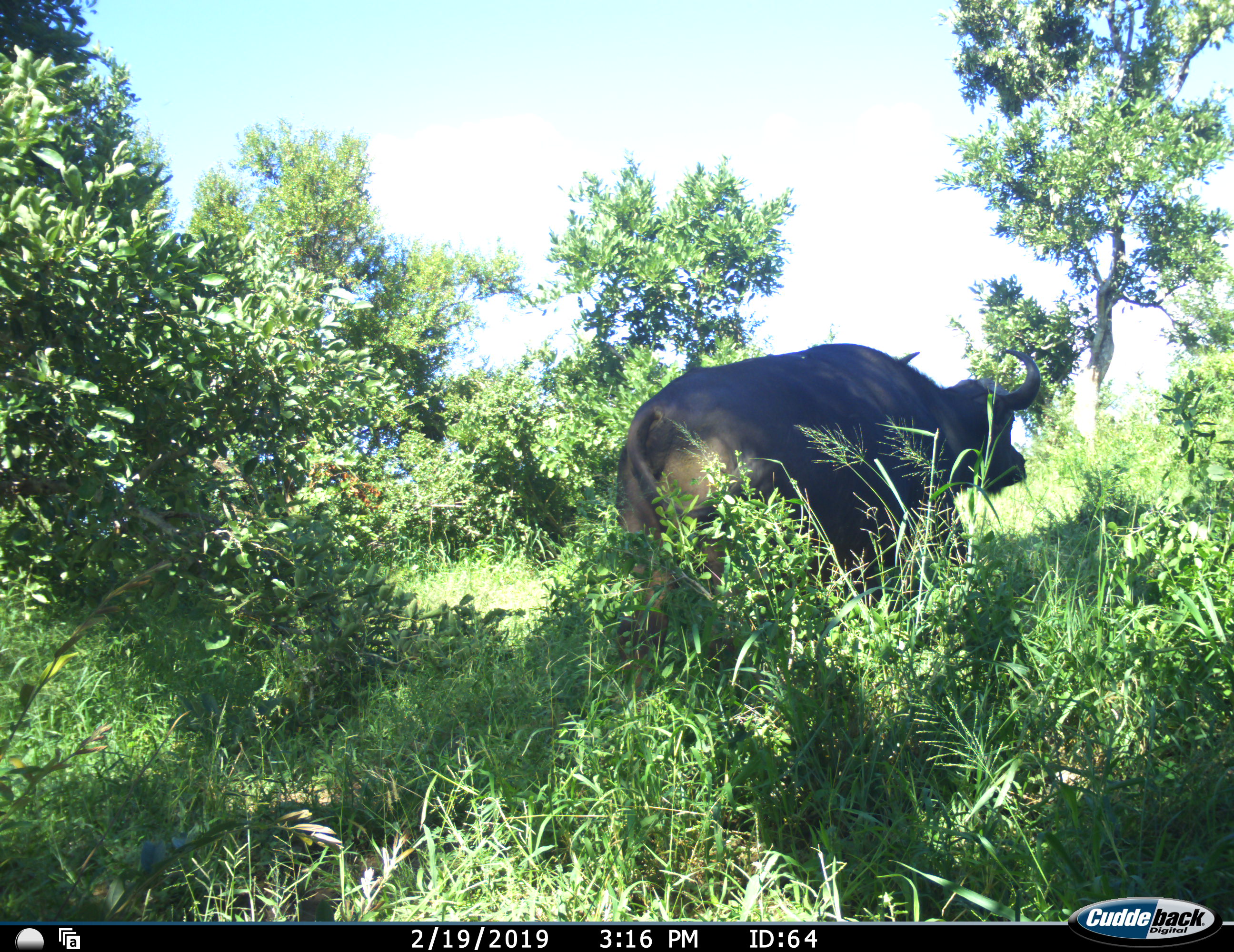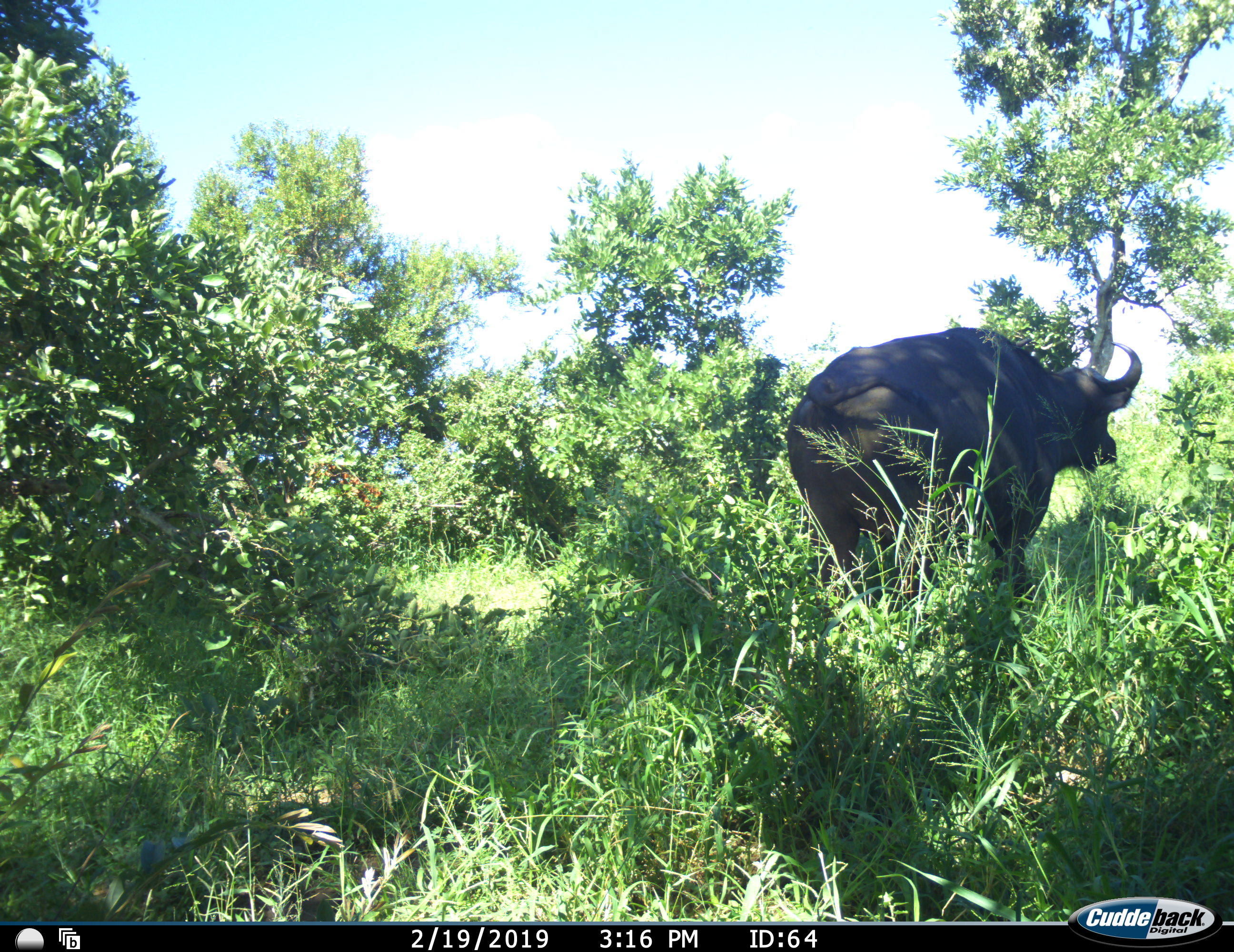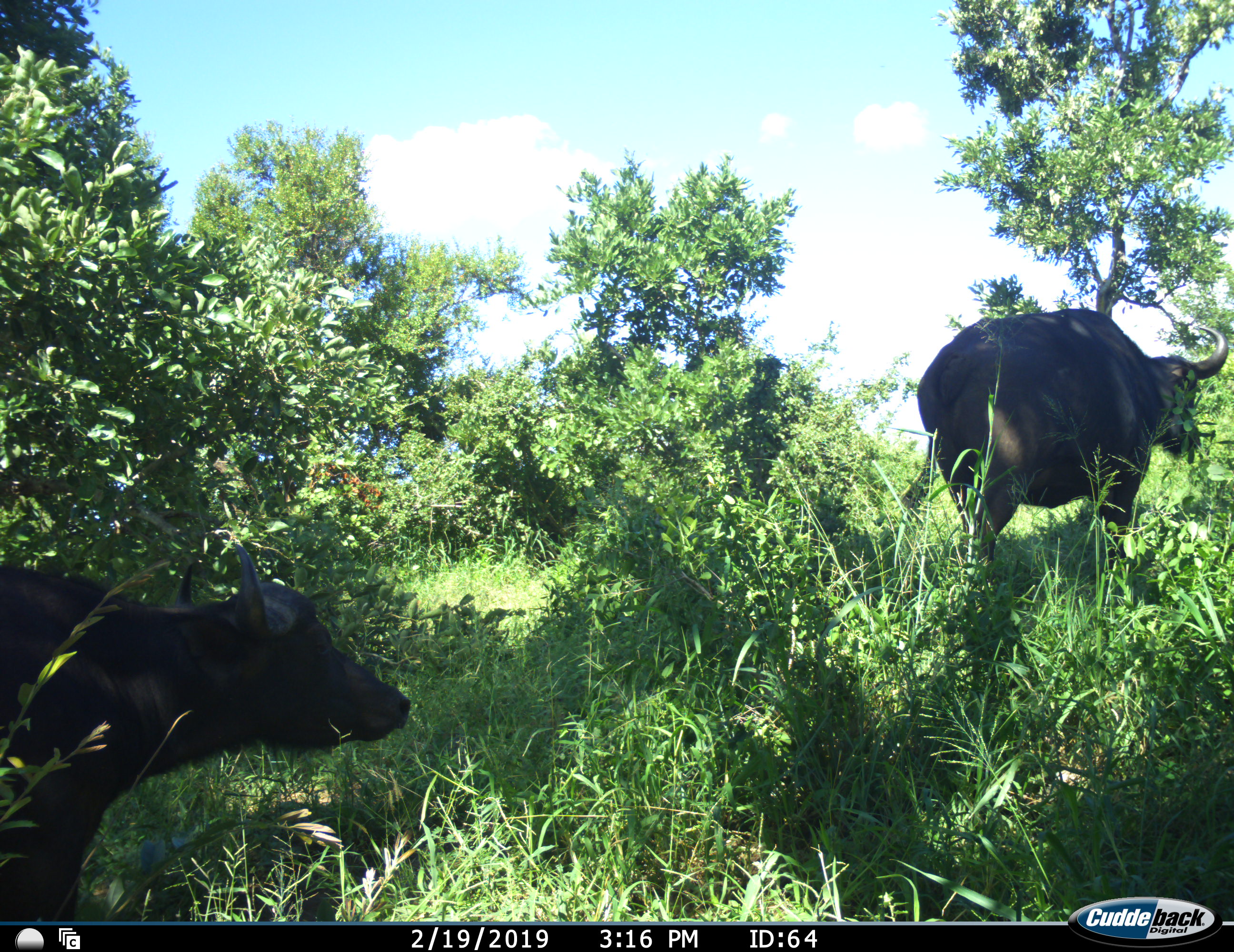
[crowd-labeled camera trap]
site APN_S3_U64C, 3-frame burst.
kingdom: Animalia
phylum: Chordata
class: Mammalia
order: Artiodactyla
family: Bovidae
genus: Syncerus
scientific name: Syncerus caffer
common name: african buffalo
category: buffalo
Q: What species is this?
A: Buffalo (african buffalo) (Syncerus caffer).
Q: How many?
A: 2.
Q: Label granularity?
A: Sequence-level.